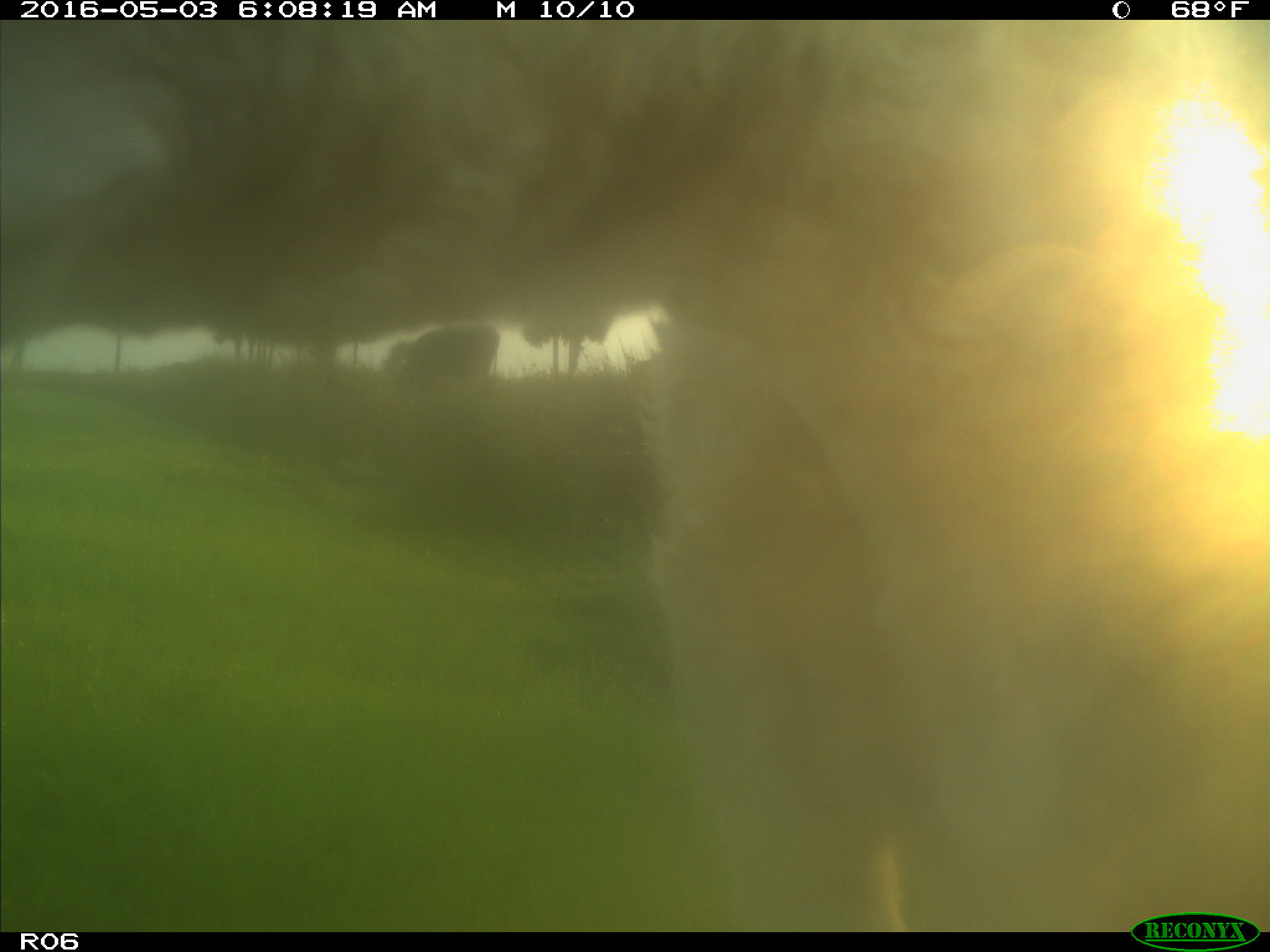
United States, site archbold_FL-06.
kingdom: Animalia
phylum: Chordata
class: Mammalia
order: Artiodactyla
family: Bovidae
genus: Bos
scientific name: Bos taurus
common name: domestic cow